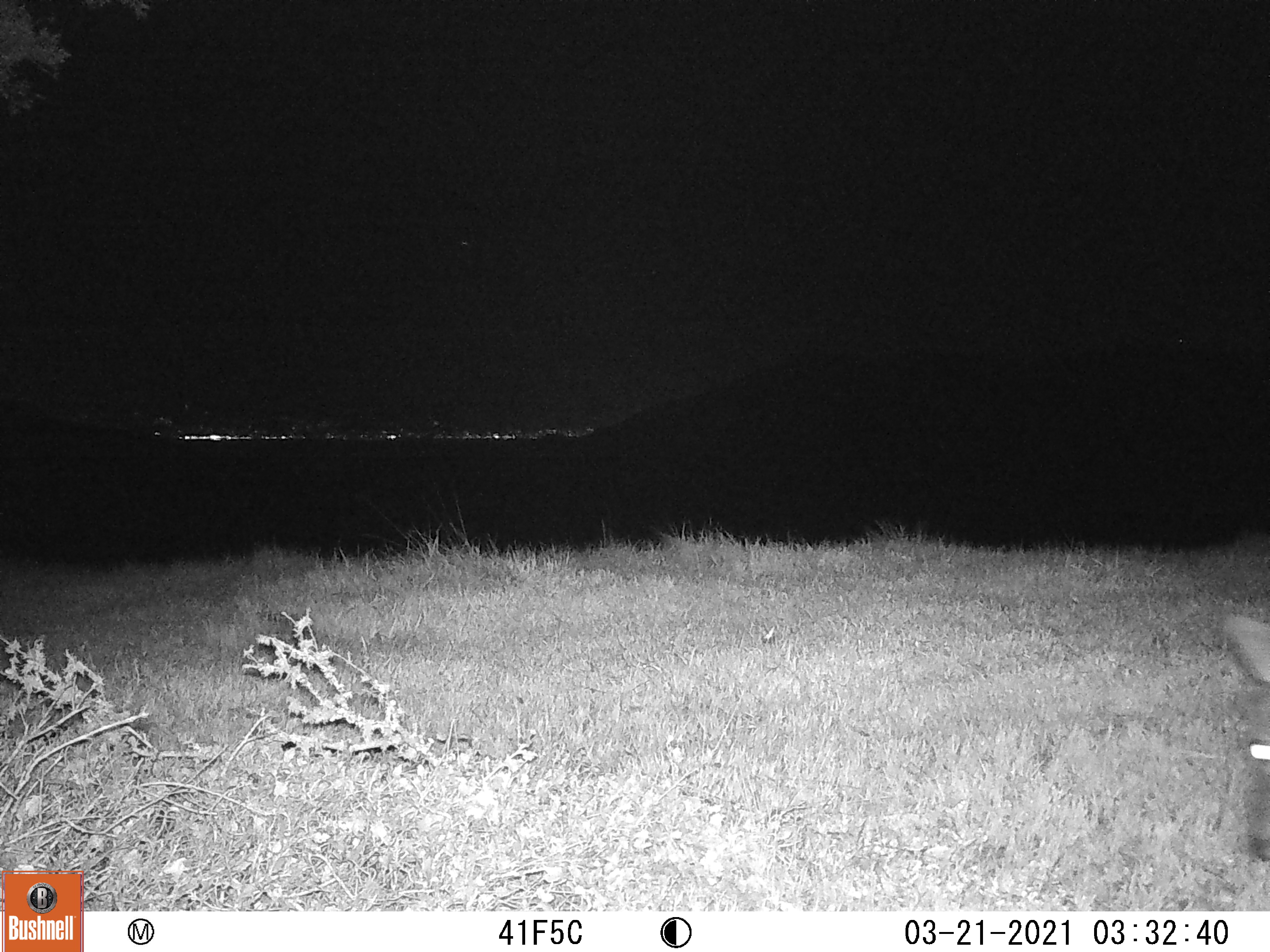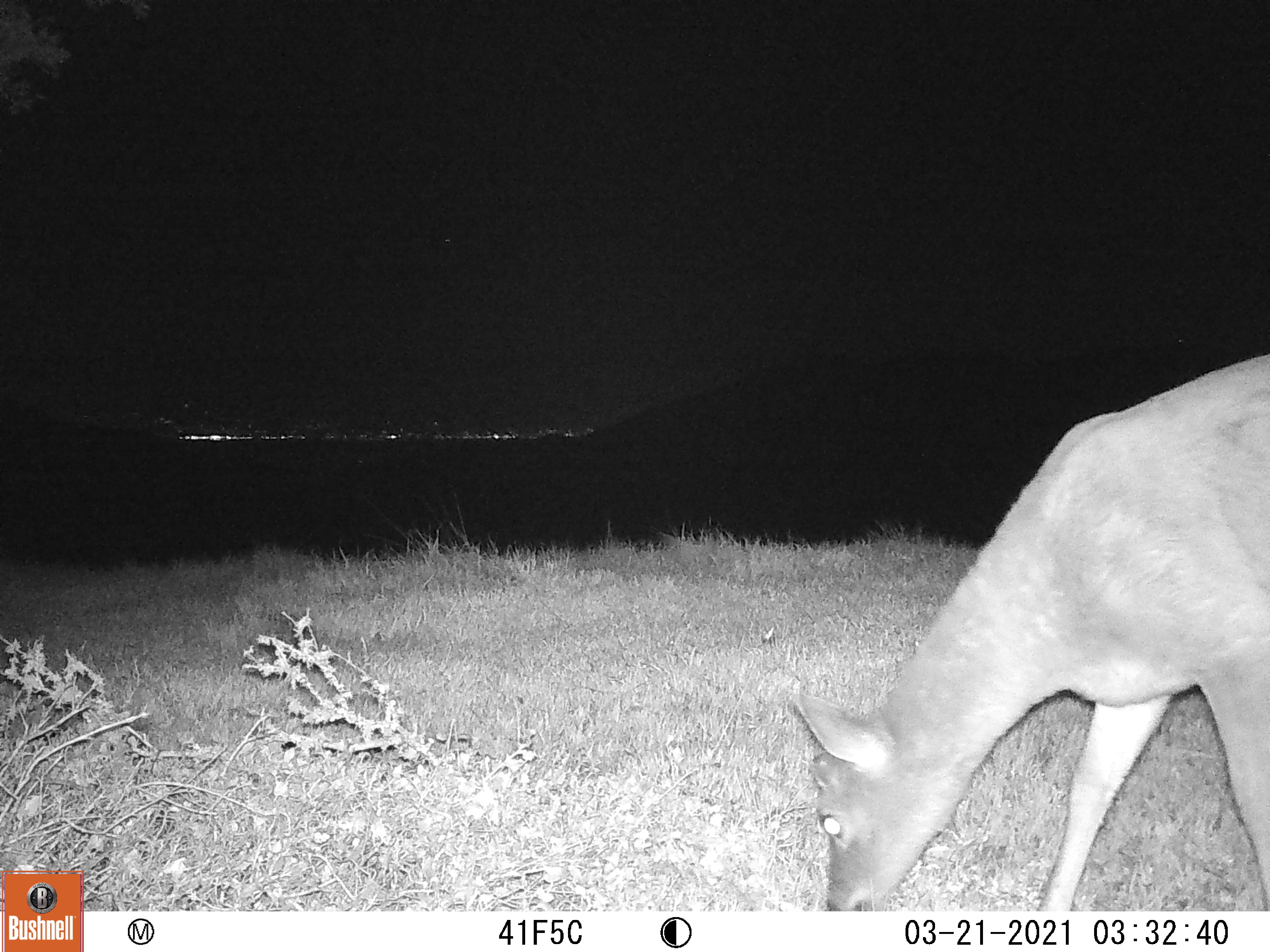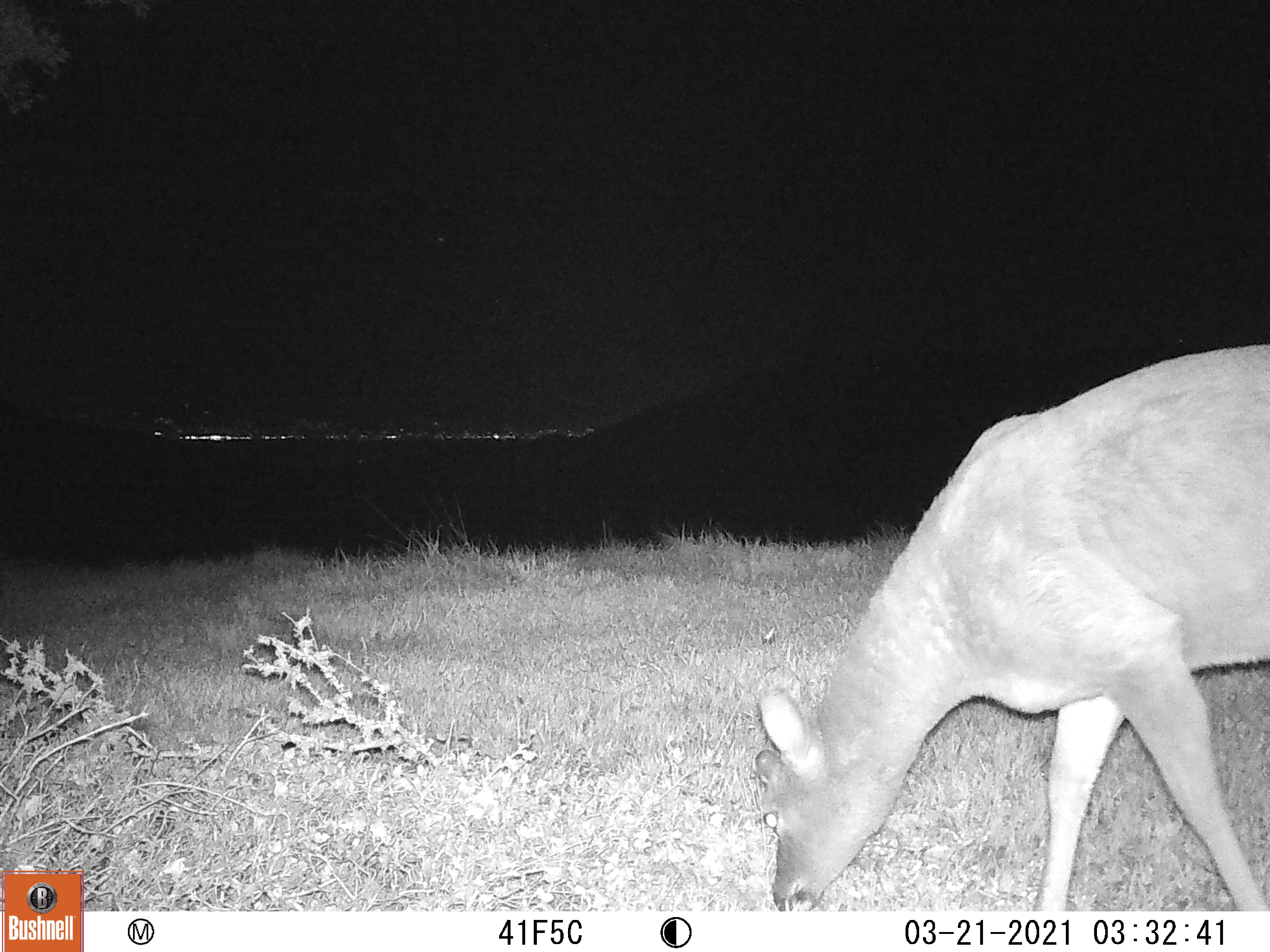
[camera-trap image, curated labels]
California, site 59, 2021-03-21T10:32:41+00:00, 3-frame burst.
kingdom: Animalia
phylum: Chordata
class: Mammalia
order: Artiodactyla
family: Cervidae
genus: Odocoileus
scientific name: Odocoileus hemionus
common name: mule deer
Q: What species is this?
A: Mule deer (Odocoileus hemionus).